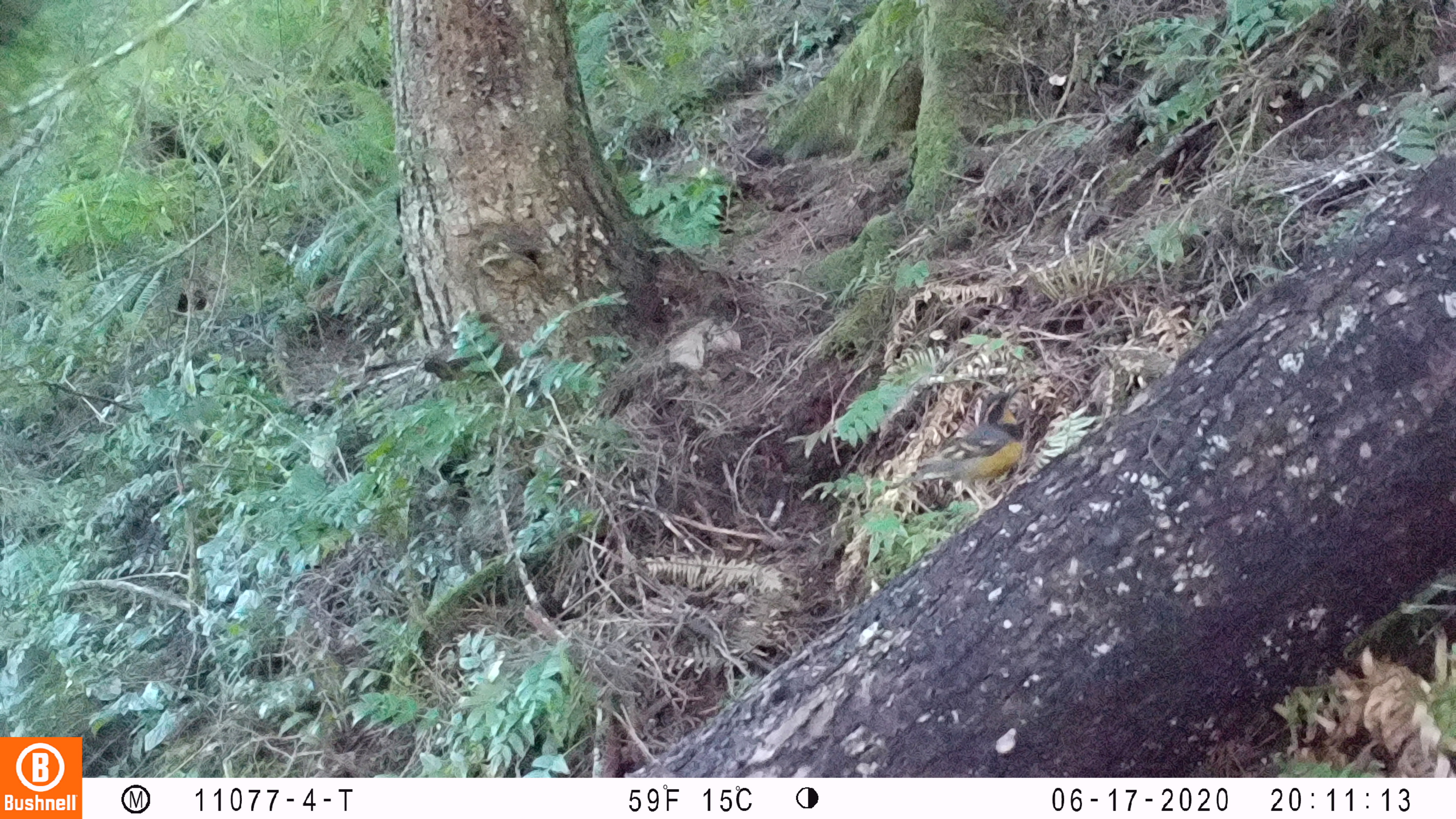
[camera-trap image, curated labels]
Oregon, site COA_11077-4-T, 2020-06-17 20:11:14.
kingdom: Animalia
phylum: Chordata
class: Aves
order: Passeriformes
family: Turdidae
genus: Ixoreus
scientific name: Ixoreus naevius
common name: varied thrush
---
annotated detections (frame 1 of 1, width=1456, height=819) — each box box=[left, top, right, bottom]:
varied thrush: box=[883, 381, 1024, 518]